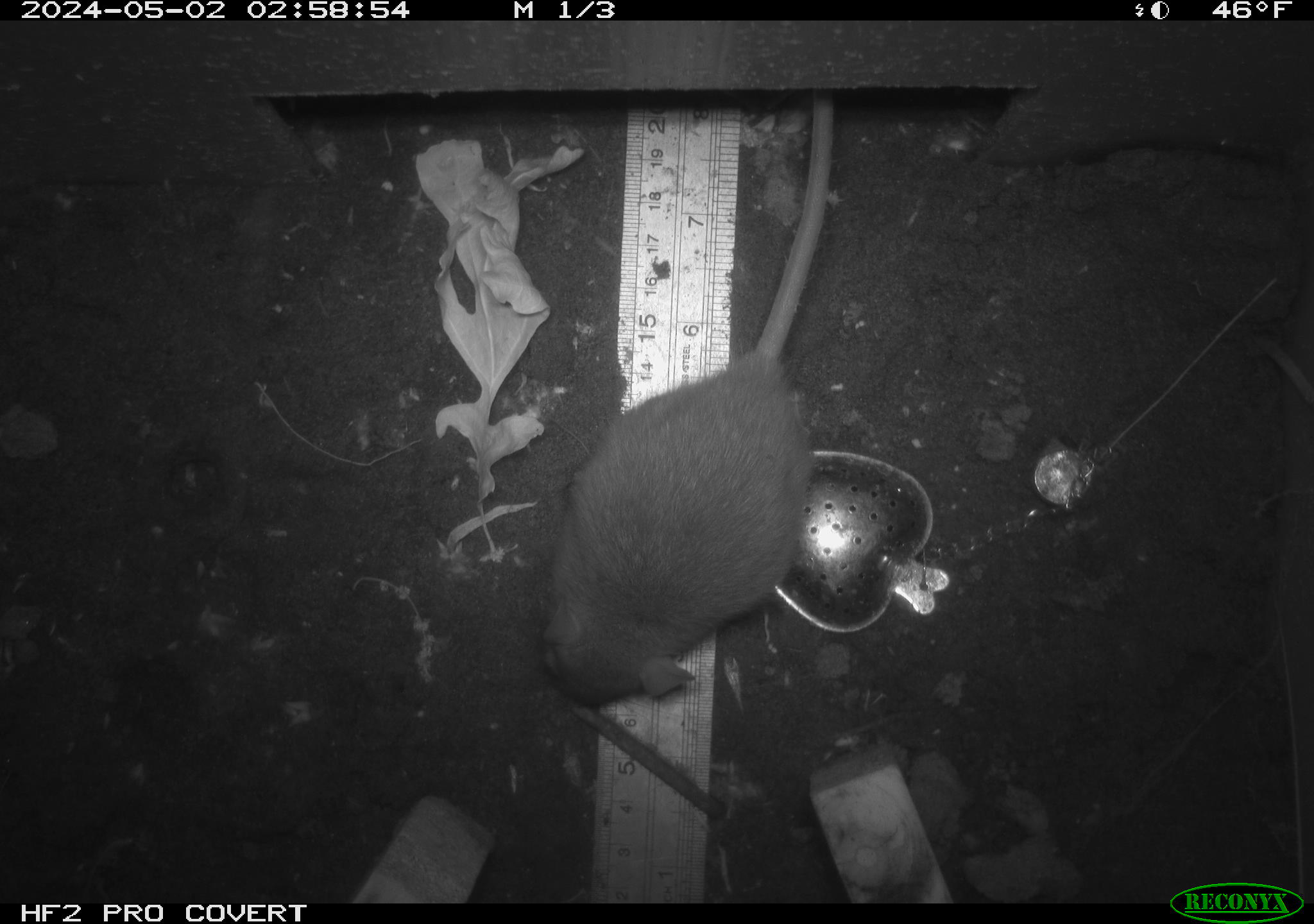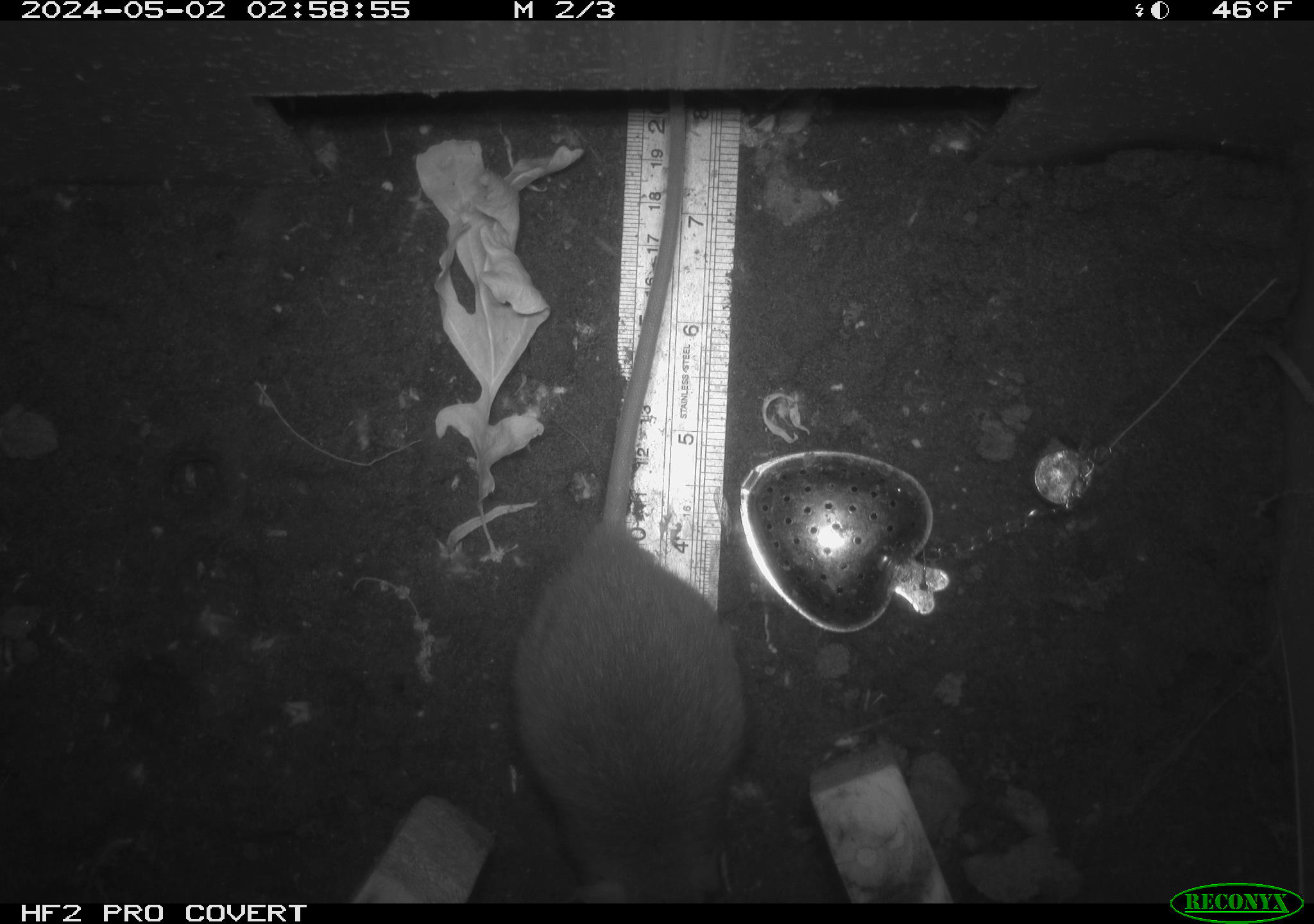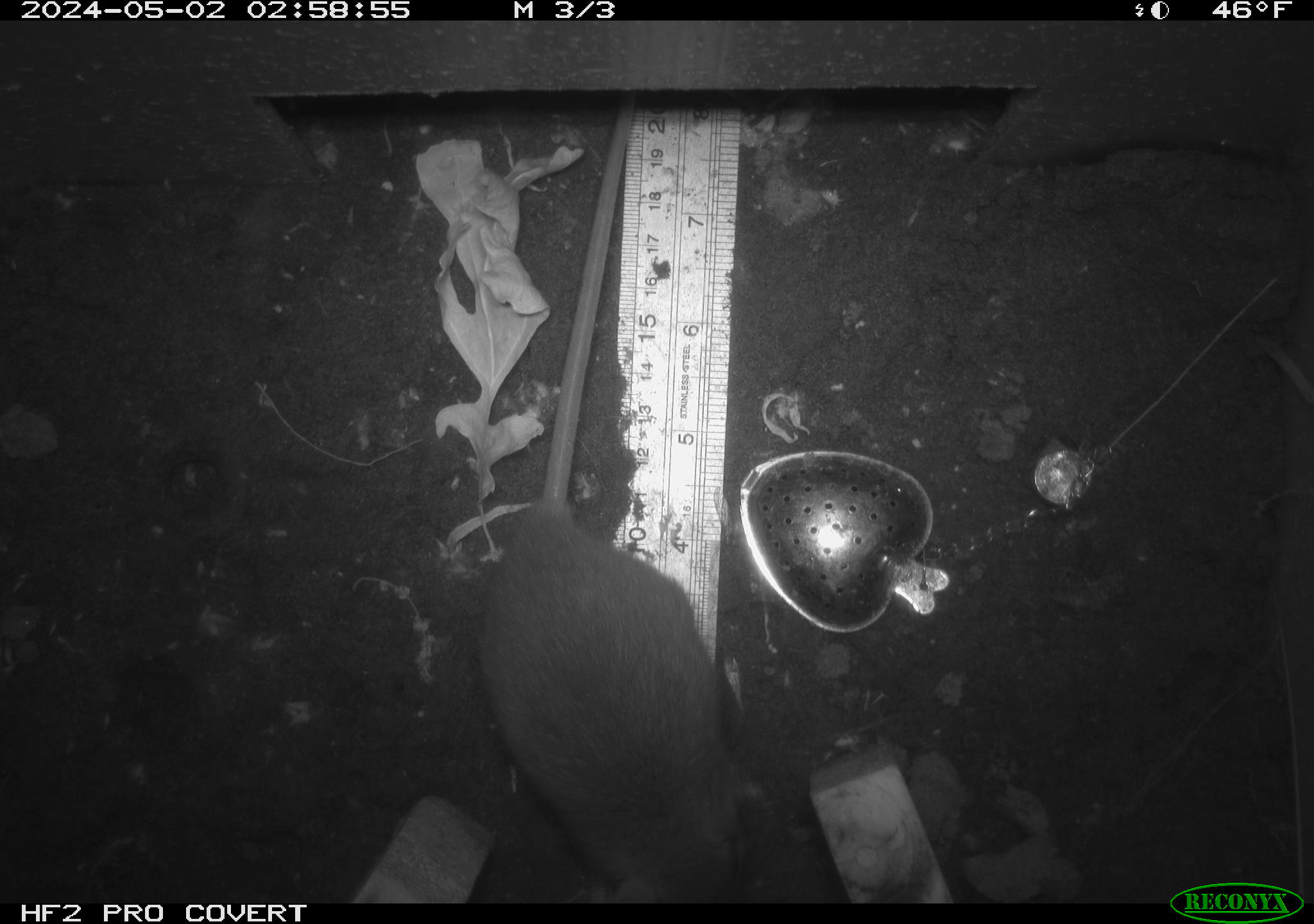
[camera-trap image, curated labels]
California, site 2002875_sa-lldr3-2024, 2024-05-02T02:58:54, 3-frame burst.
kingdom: Animalia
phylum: Chordata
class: Mammalia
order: Rodentia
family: Muridae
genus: Rattus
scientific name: Rattus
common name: rat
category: rattus species